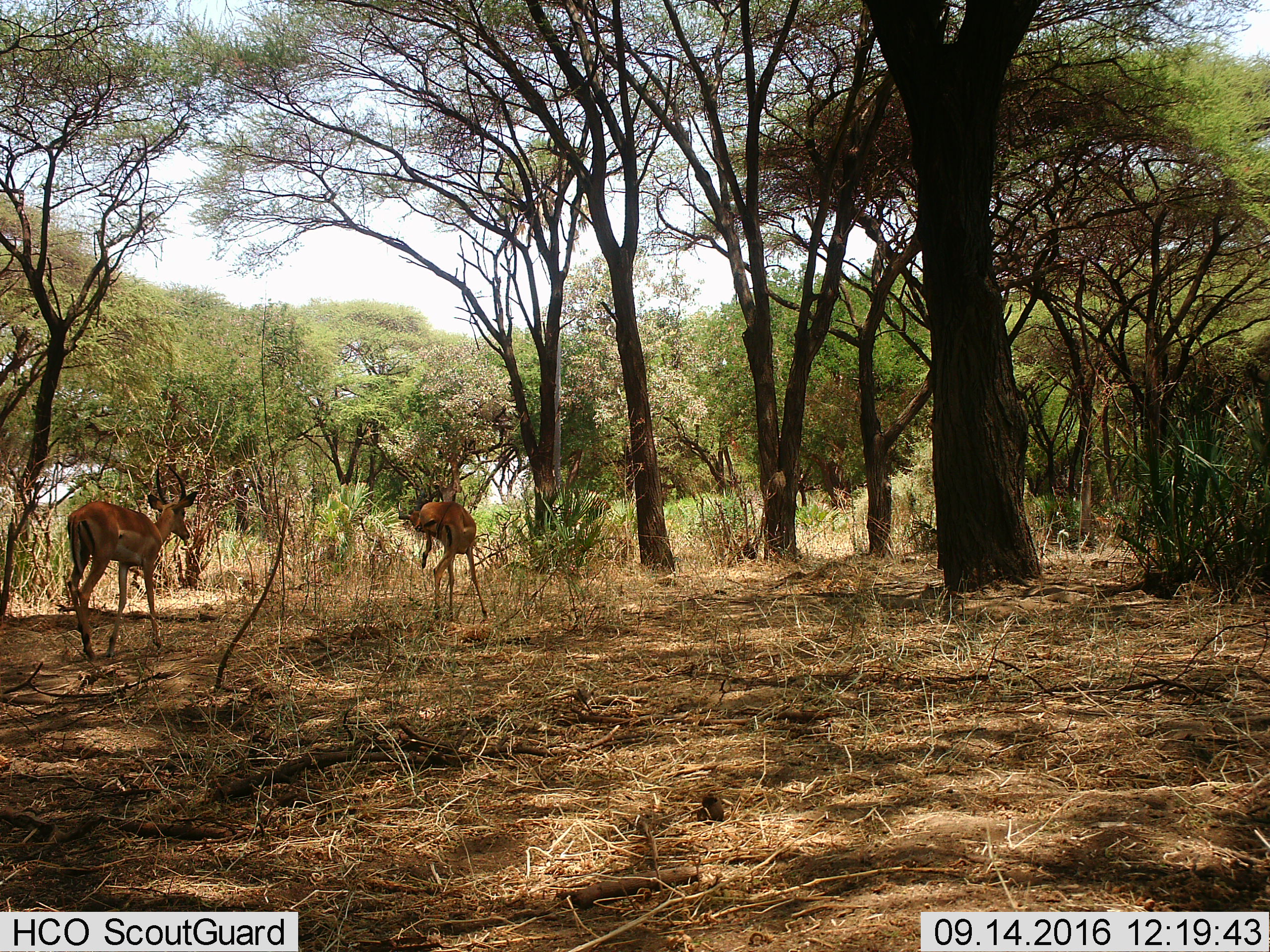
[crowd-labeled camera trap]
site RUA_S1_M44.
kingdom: Animalia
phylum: Chordata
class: Mammalia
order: Artiodactyla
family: Bovidae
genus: Aepyceros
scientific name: Aepyceros melampus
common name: impala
Impala (Aepyceros melampus), count 2. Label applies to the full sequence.